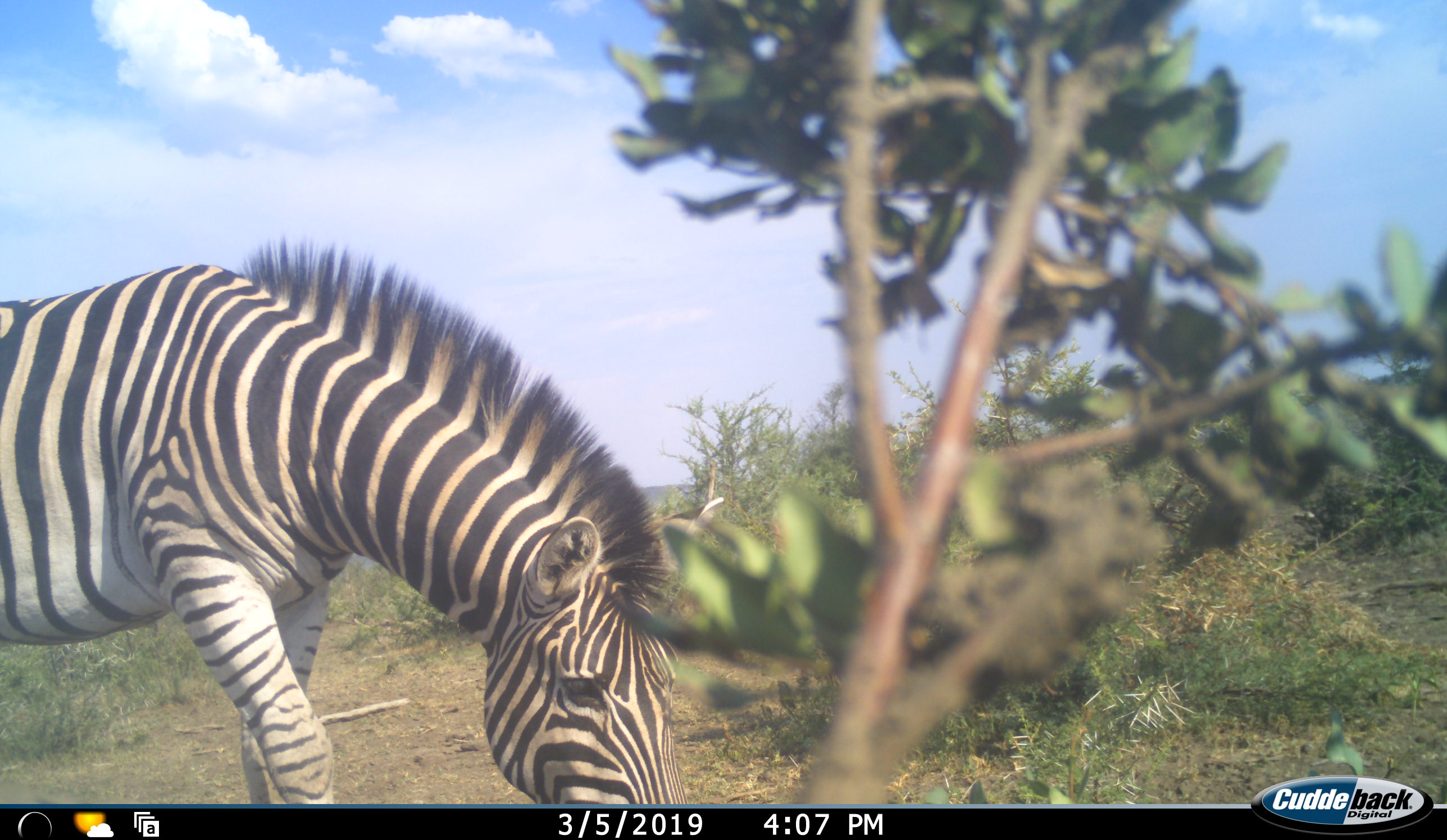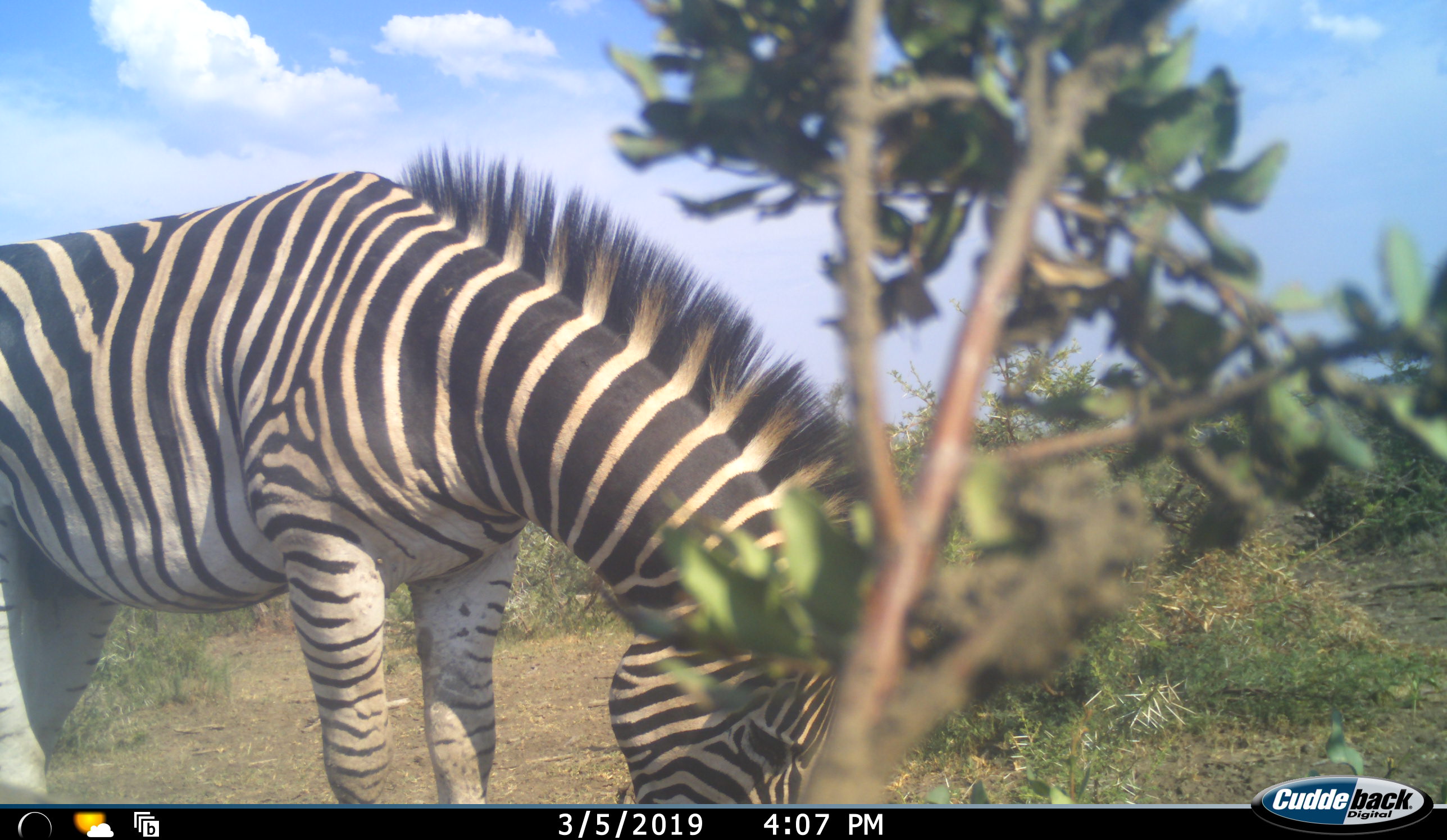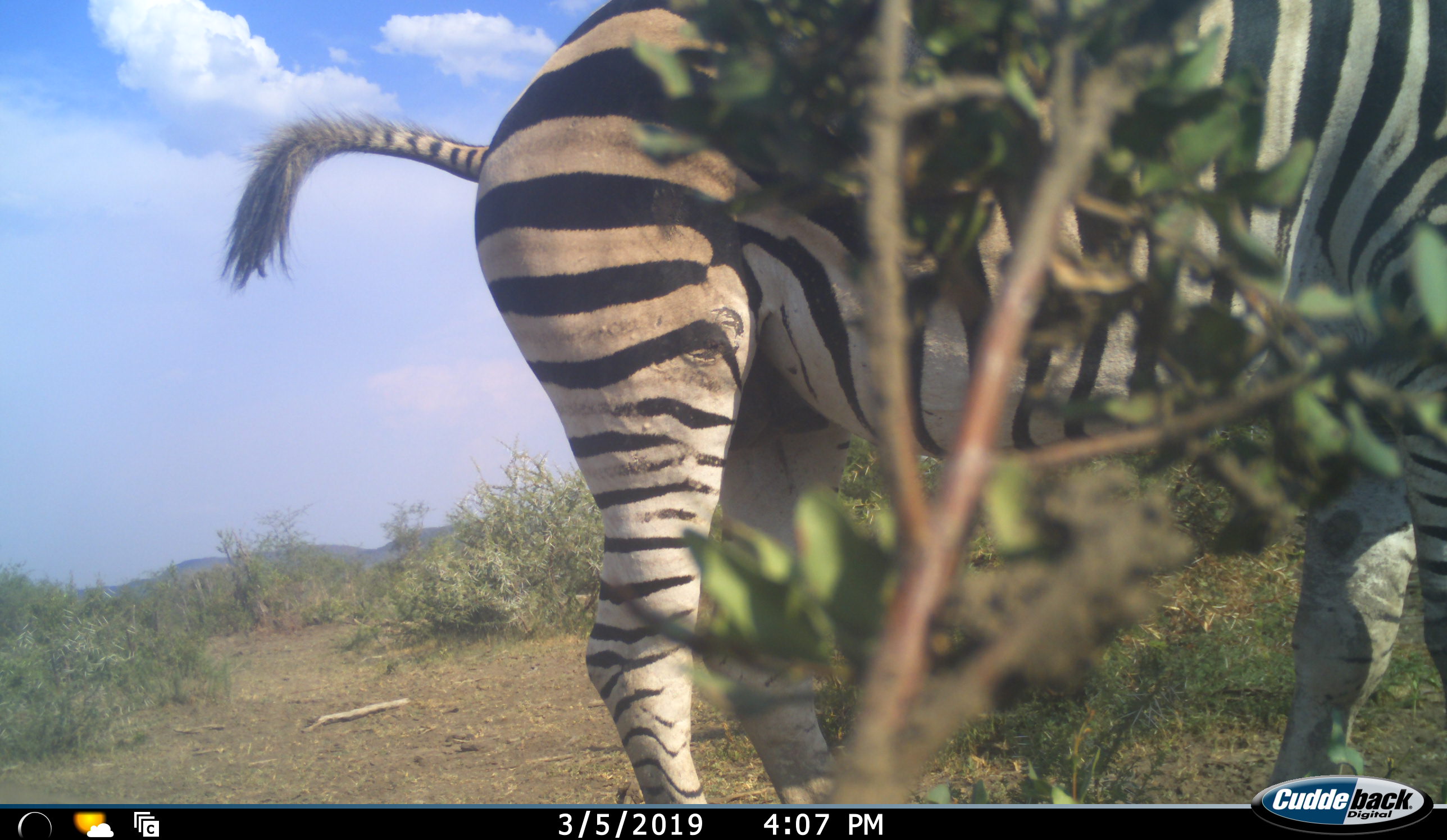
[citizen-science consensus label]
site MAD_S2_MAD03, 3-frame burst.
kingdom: Animalia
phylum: Chordata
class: Mammalia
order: Perissodactyla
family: Equidae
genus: Equus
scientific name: Equus quagga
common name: plains zebra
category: zebraplains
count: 1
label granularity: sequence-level